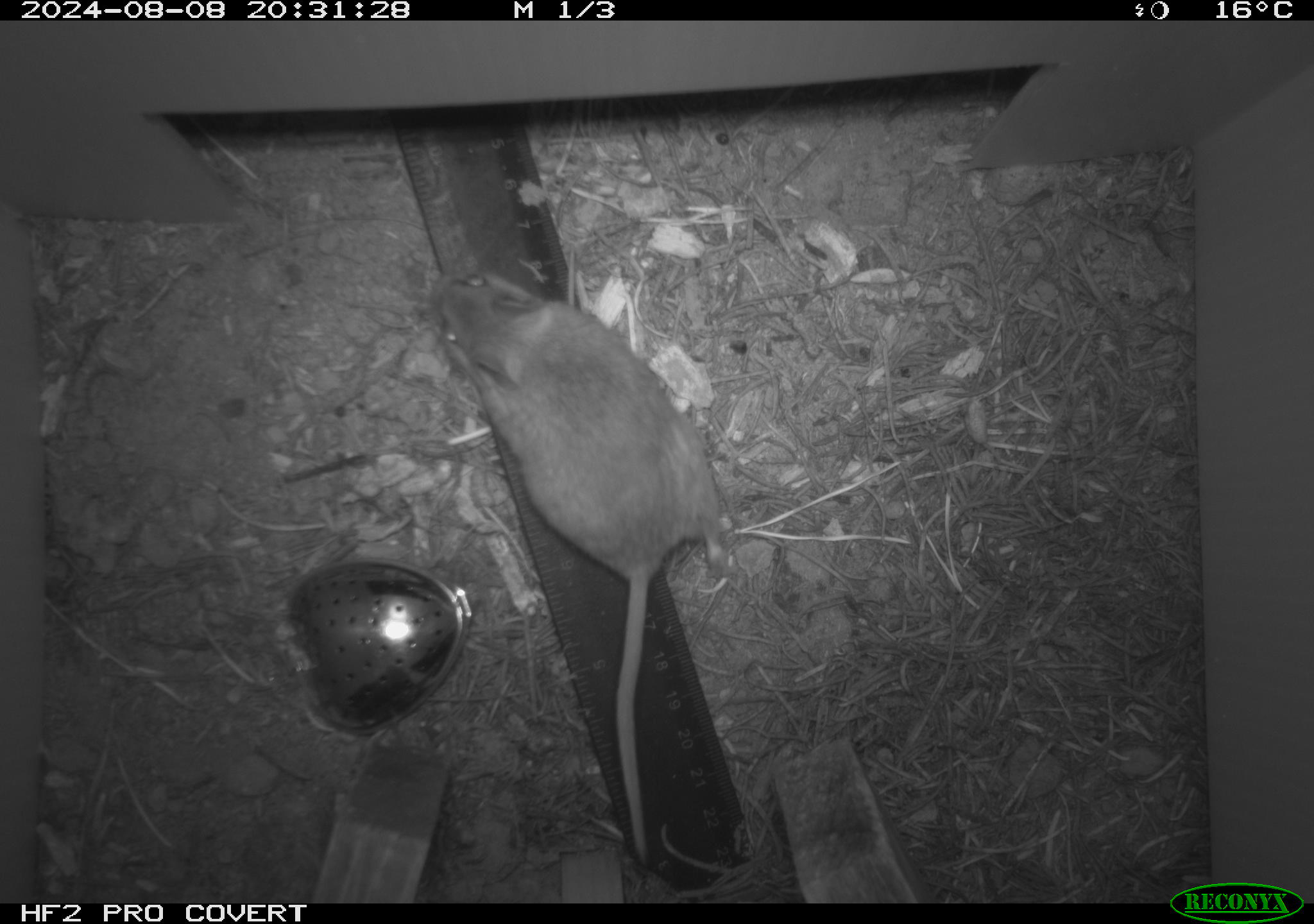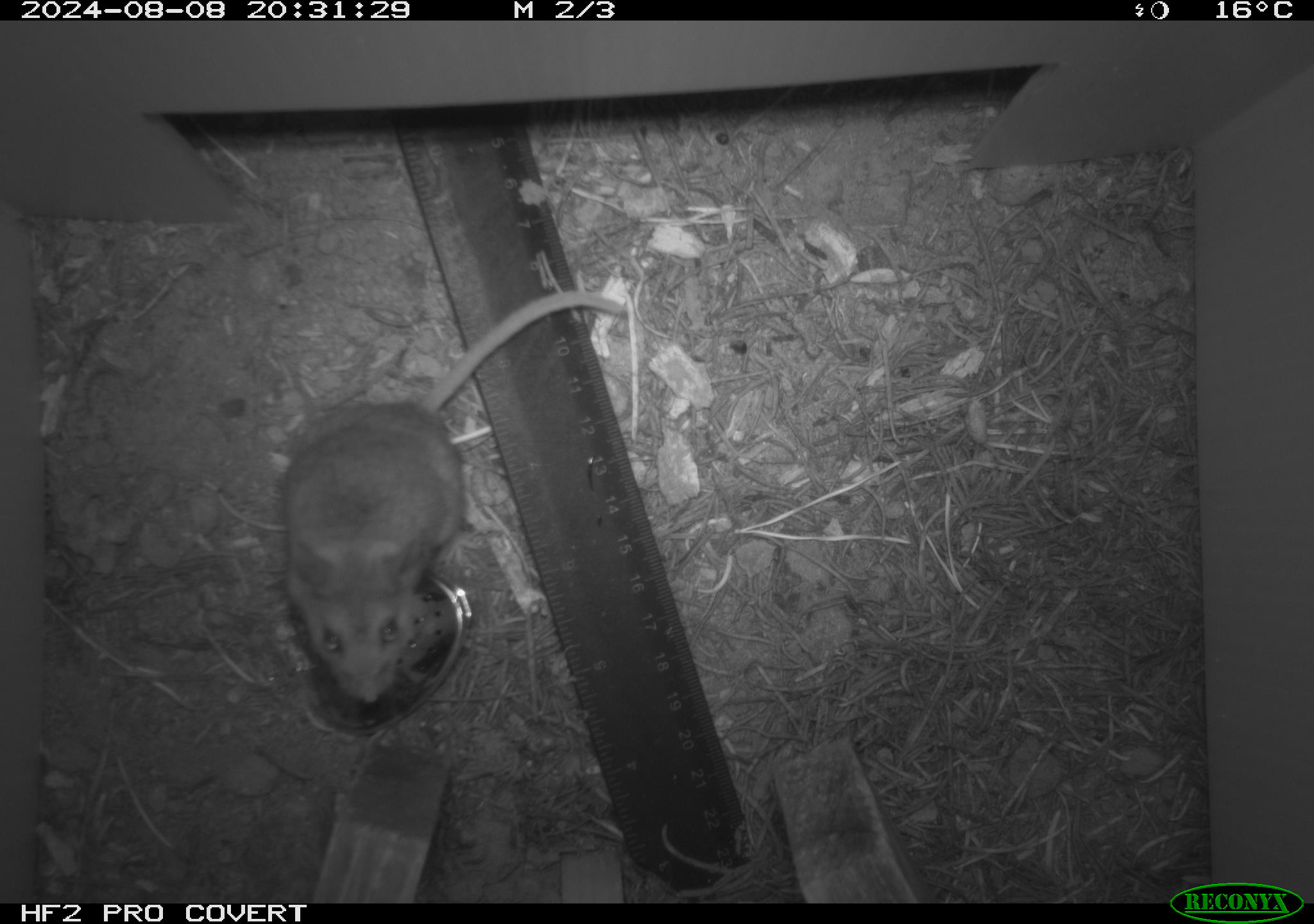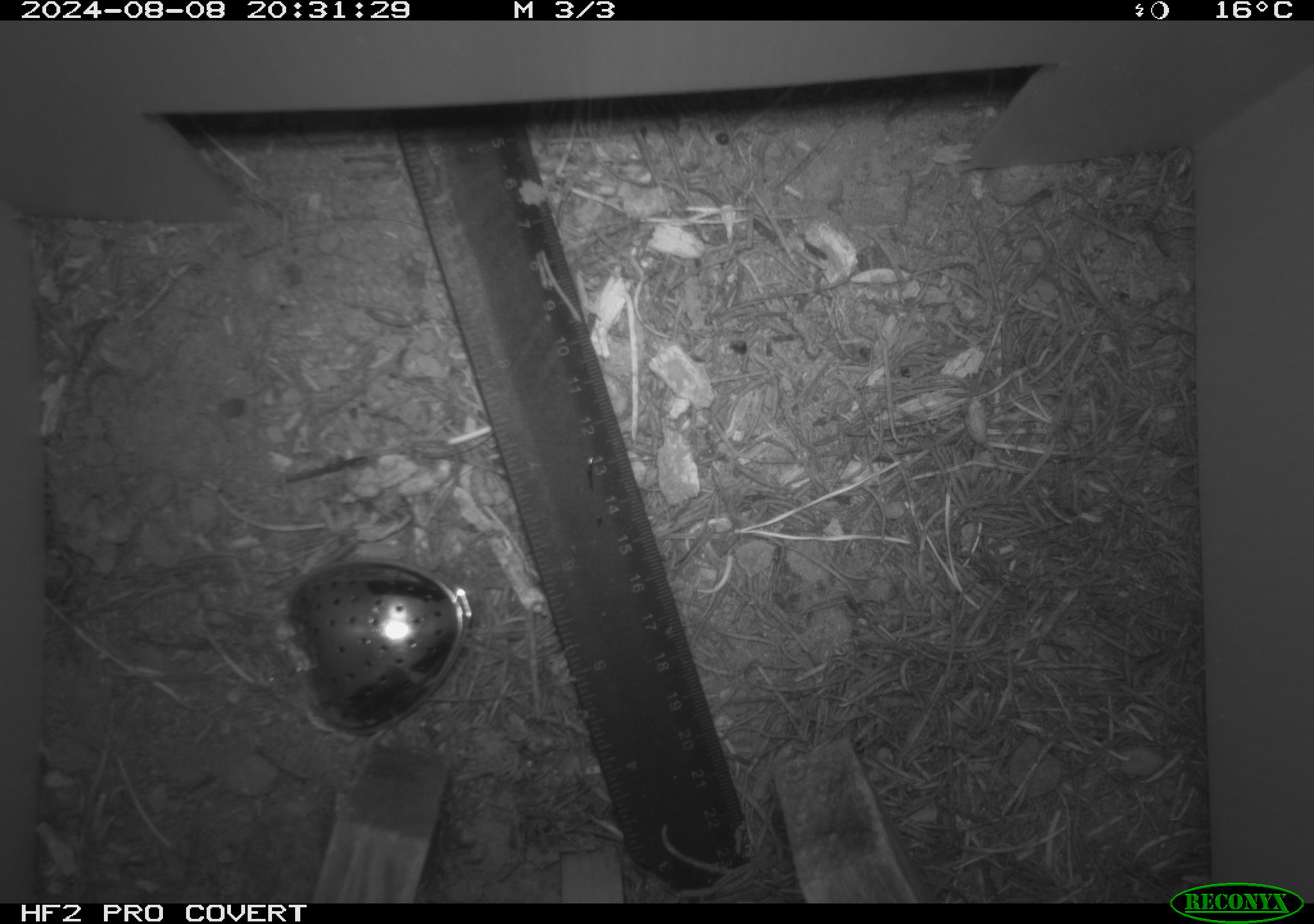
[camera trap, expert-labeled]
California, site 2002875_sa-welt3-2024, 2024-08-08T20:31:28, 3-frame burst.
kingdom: Animalia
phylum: Chordata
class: Mammalia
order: Rodentia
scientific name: Rodentia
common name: mouse species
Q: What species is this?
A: Mouse species (Rodentia).